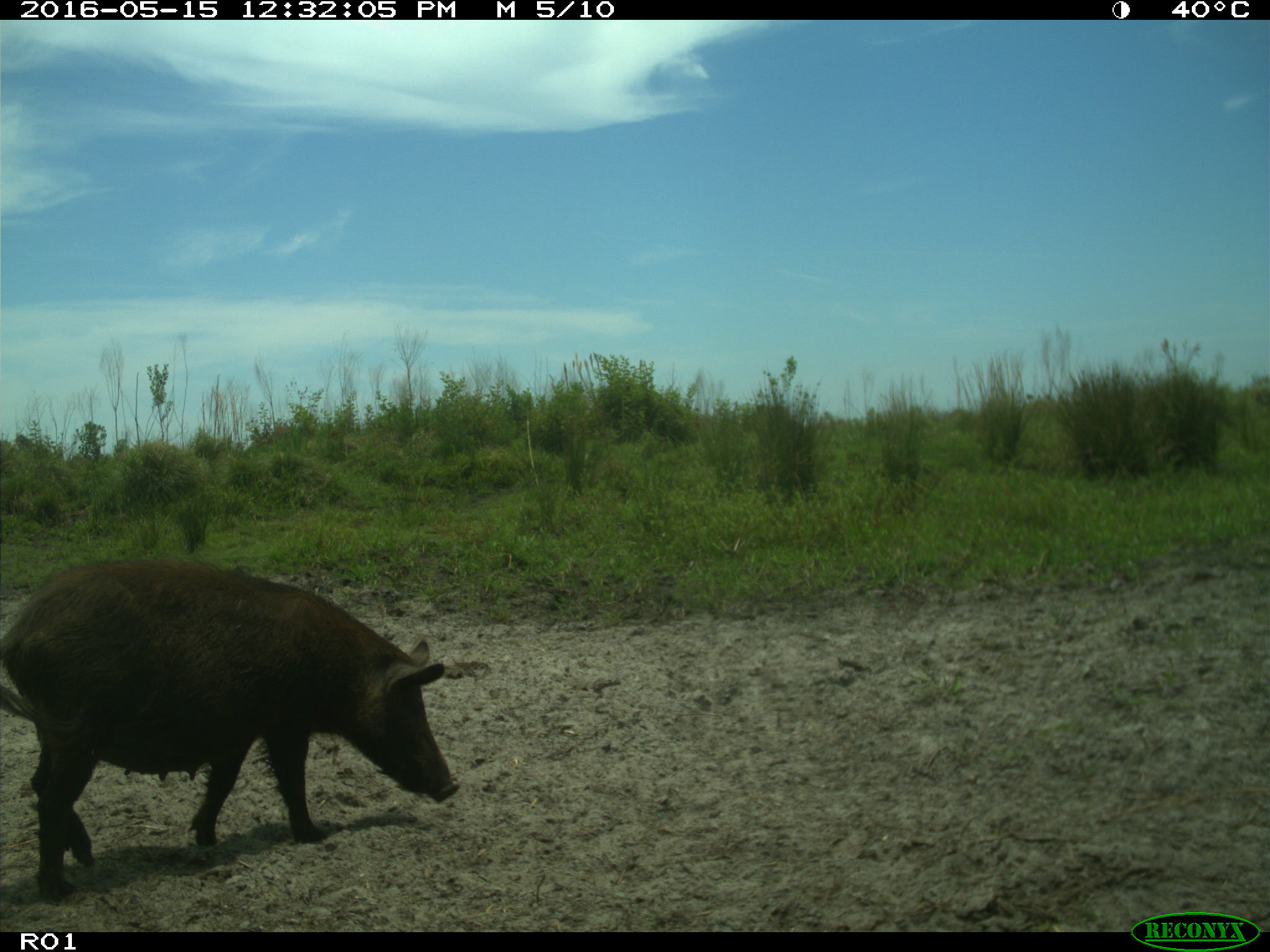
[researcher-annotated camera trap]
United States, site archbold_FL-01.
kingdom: Animalia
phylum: Chordata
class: Mammalia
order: Artiodactyla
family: Suidae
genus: Sus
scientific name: Sus scrofa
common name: wild boar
Sus scrofa (wild boar).